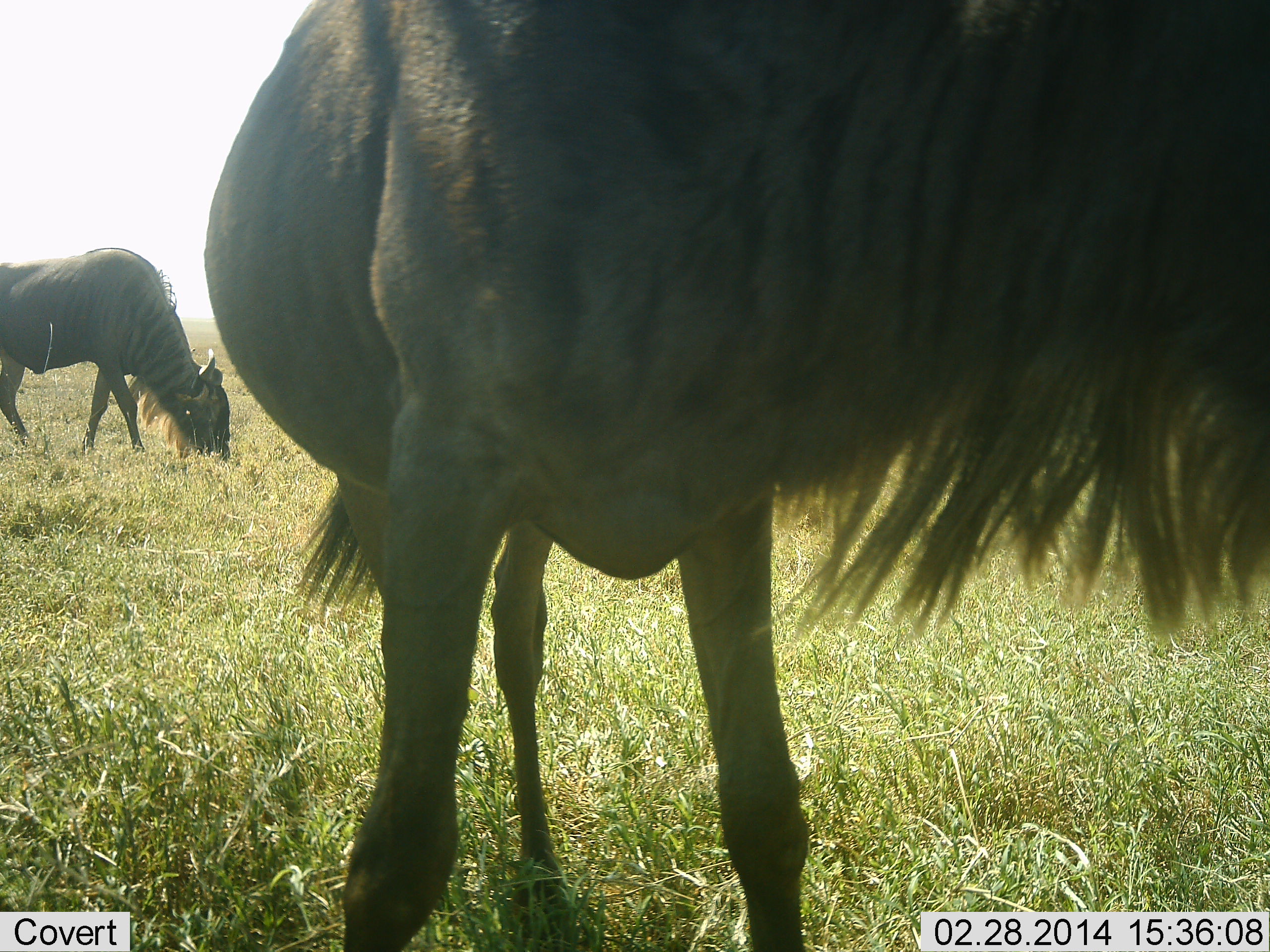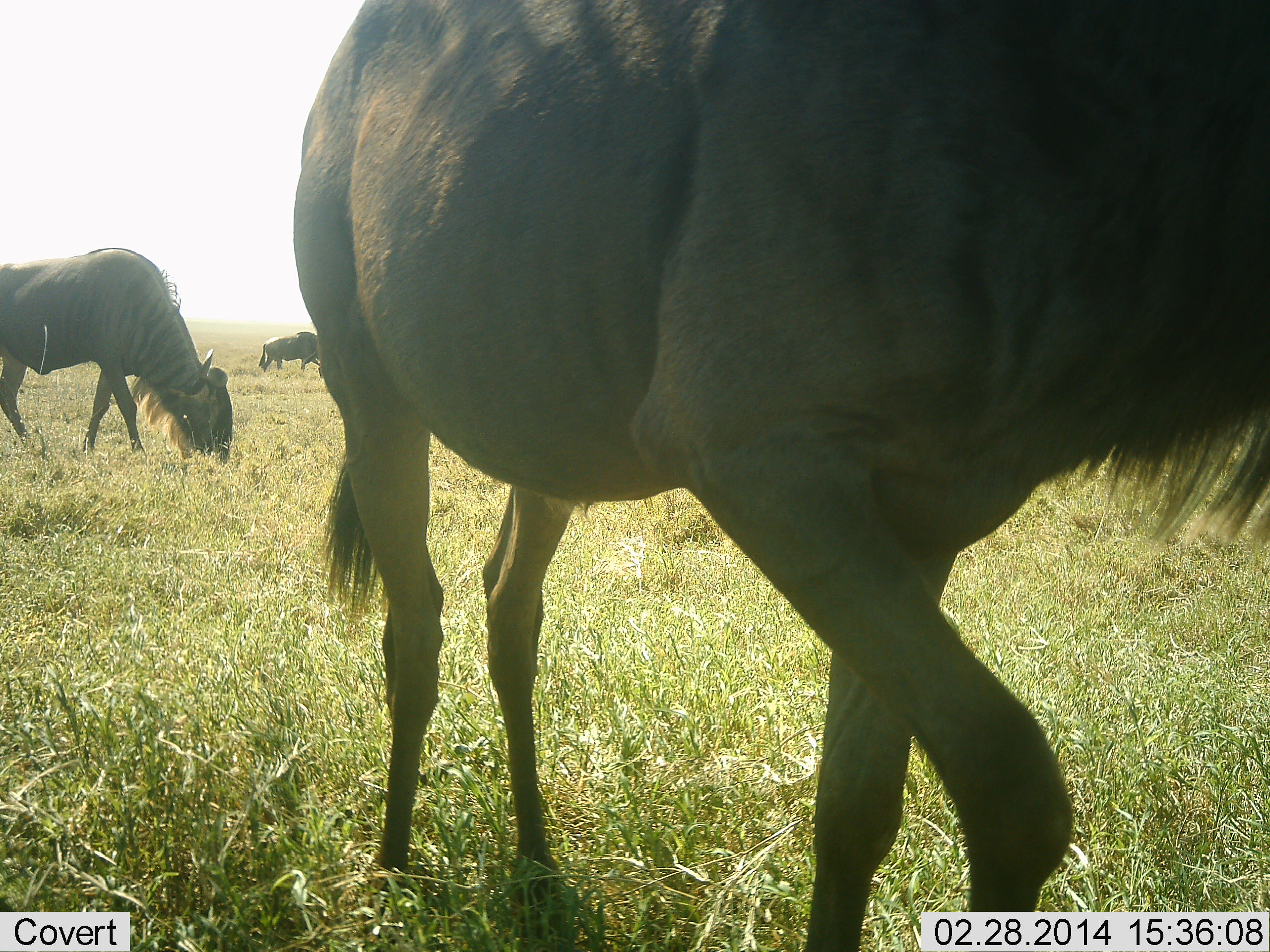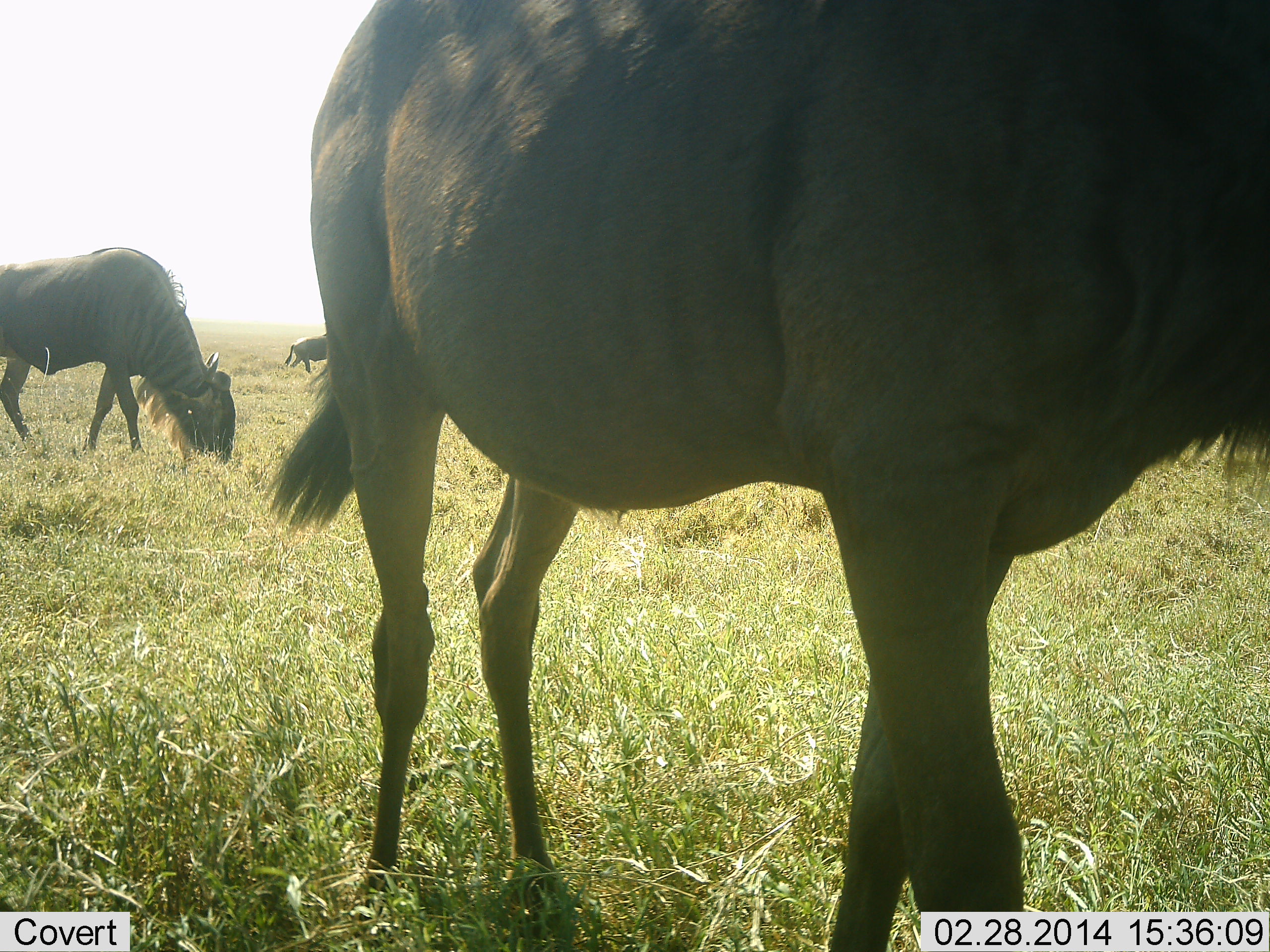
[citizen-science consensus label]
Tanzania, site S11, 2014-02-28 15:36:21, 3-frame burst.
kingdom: Animalia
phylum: Chordata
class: Mammalia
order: Artiodactyla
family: Bovidae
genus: Connochaetes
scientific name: Connochaetes taurinus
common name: blue wildebeest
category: wildebeest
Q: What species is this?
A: Wildebeest (blue wildebeest) (Connochaetes taurinus).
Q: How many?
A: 3.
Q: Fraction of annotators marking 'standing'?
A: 30%.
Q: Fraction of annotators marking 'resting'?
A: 0%.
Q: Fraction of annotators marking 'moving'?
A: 80%.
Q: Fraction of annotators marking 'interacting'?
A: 0%.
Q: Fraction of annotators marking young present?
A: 0%.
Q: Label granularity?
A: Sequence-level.